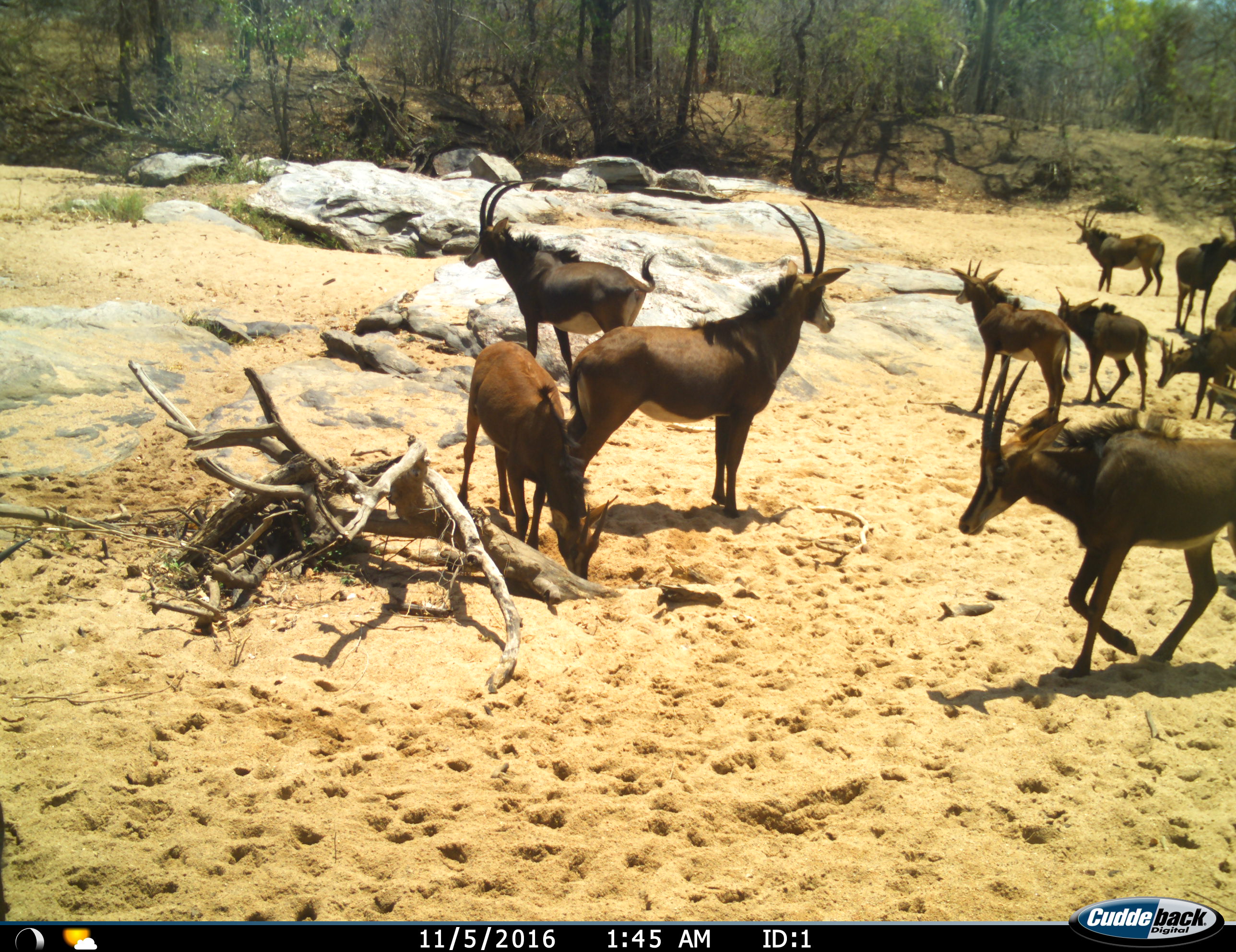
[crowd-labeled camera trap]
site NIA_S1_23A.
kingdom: Animalia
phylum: Chordata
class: Mammalia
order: Artiodactyla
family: Bovidae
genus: Hippotragus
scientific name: Hippotragus niger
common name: sable antelope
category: sable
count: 11-50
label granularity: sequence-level